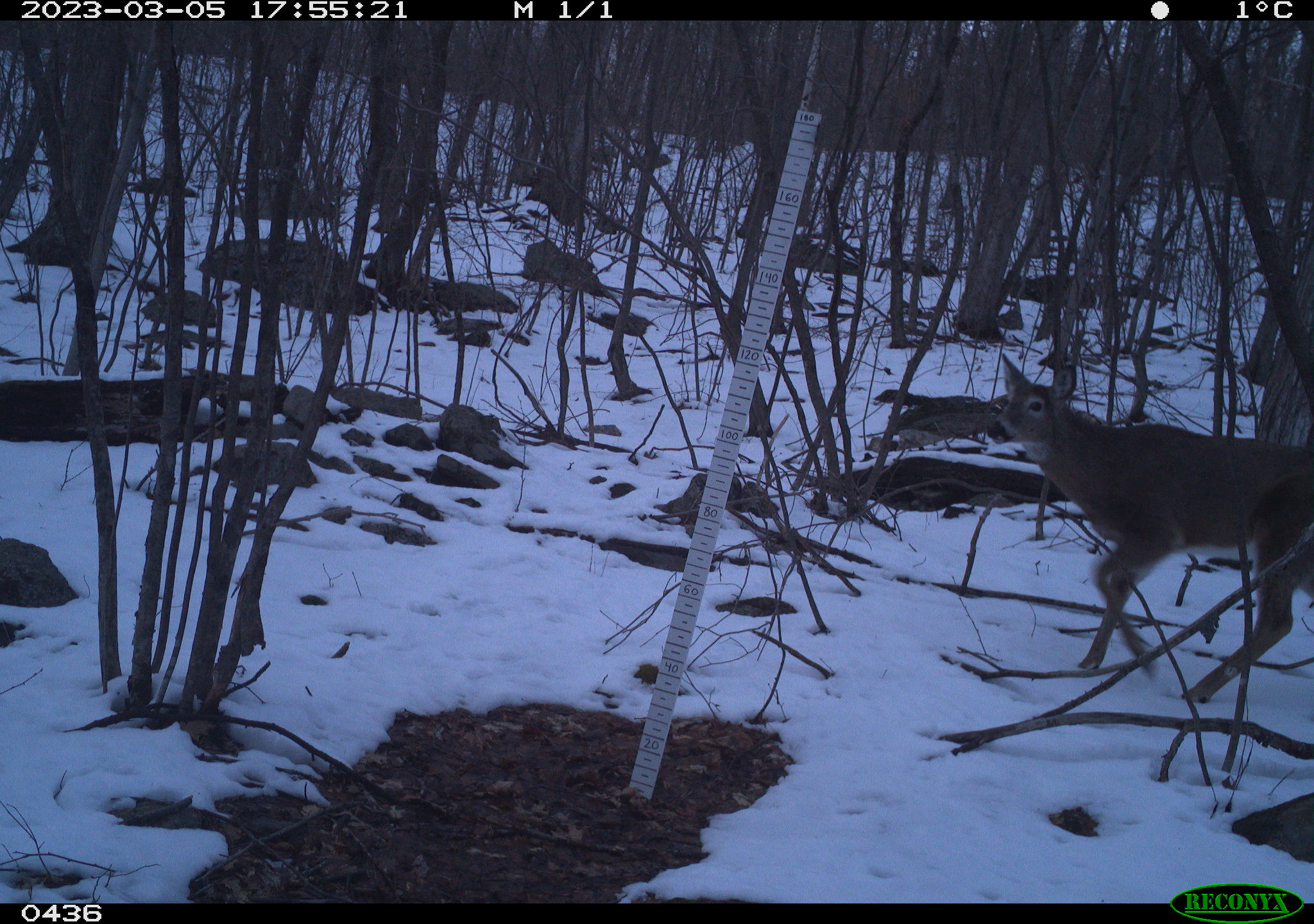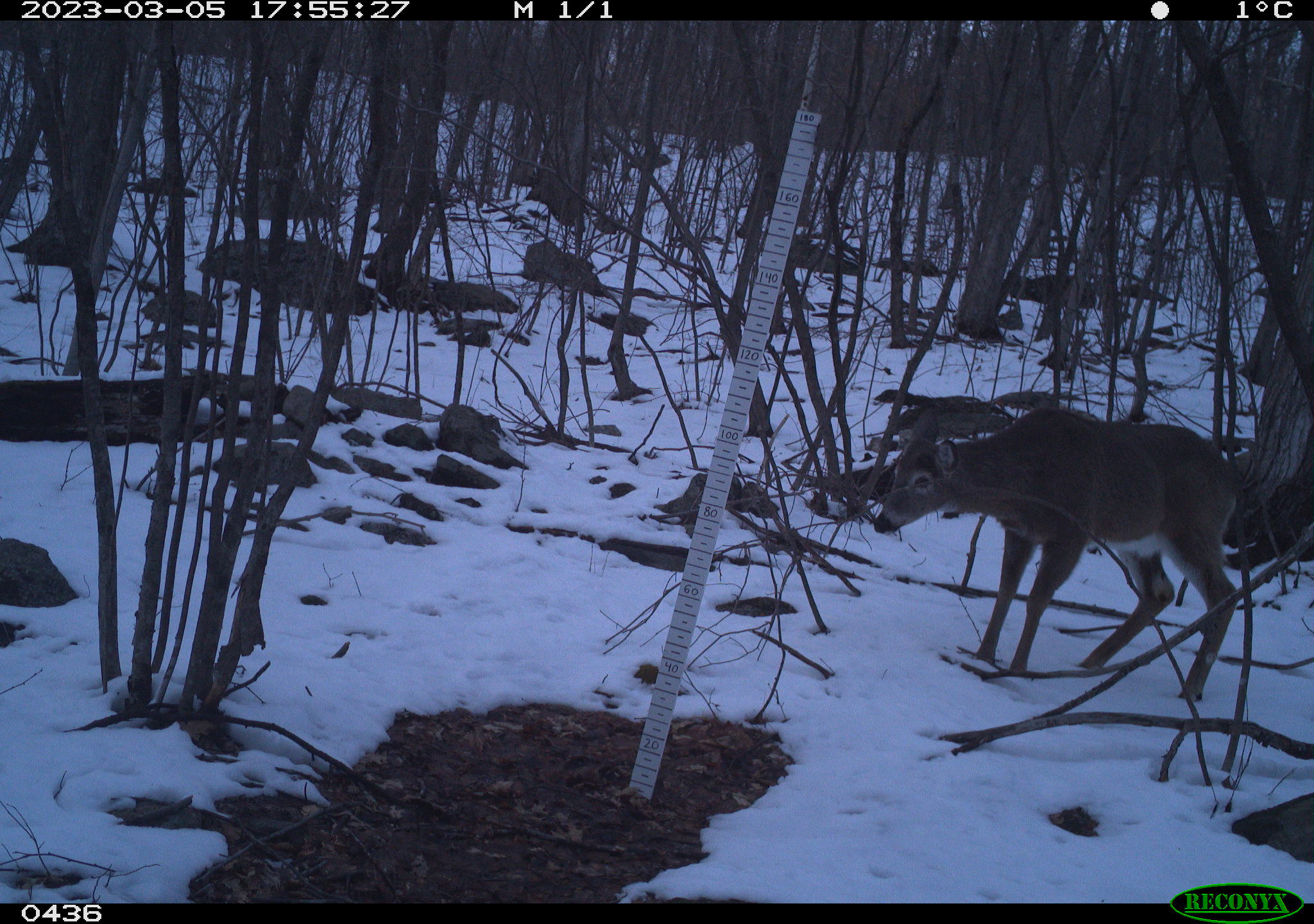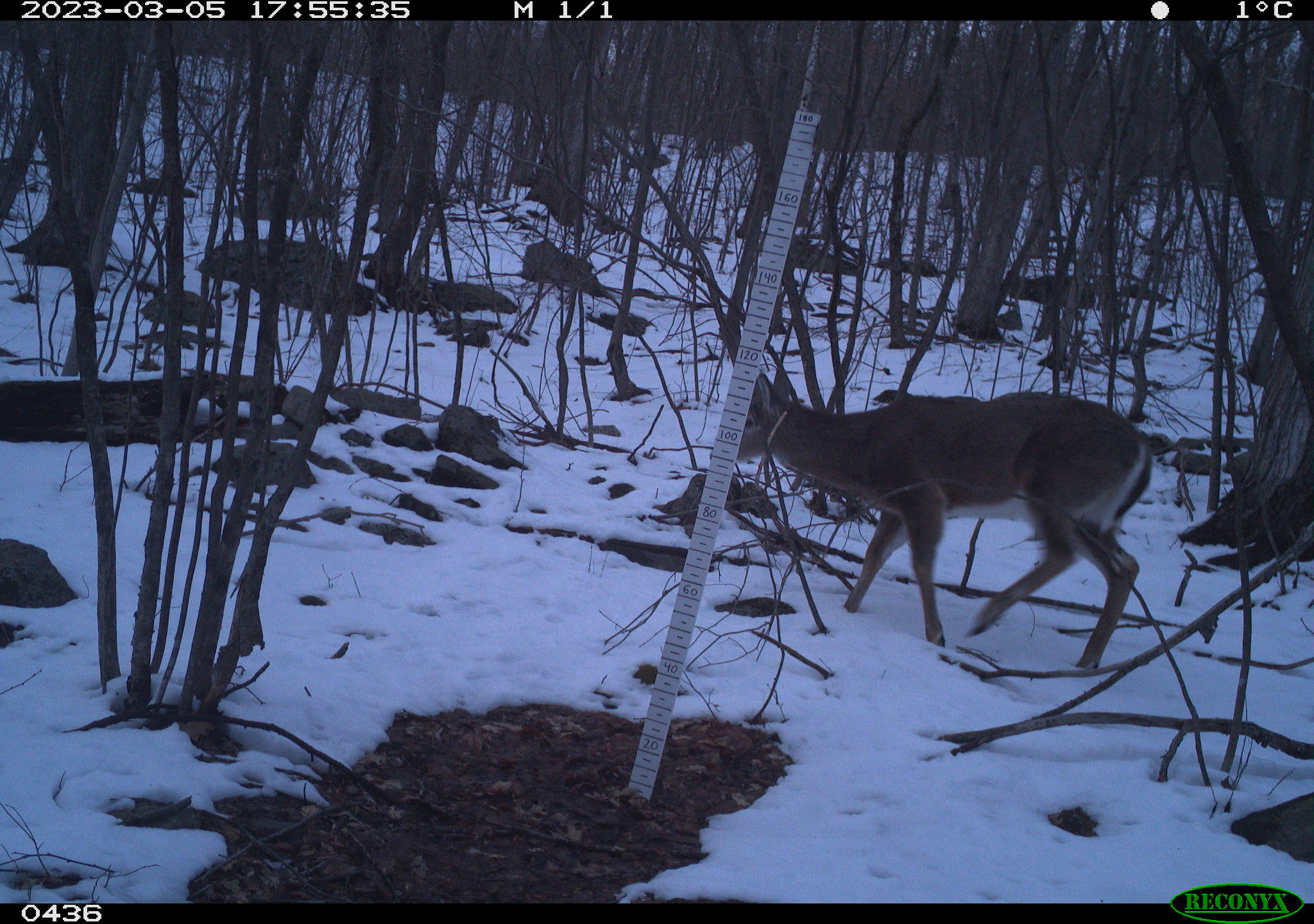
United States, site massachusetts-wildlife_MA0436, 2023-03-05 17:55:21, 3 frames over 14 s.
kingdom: Animalia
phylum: Chordata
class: Mammalia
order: Artiodactyla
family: Cervidae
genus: Odocoileus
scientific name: Odocoileus virginianus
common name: white-tailed deer